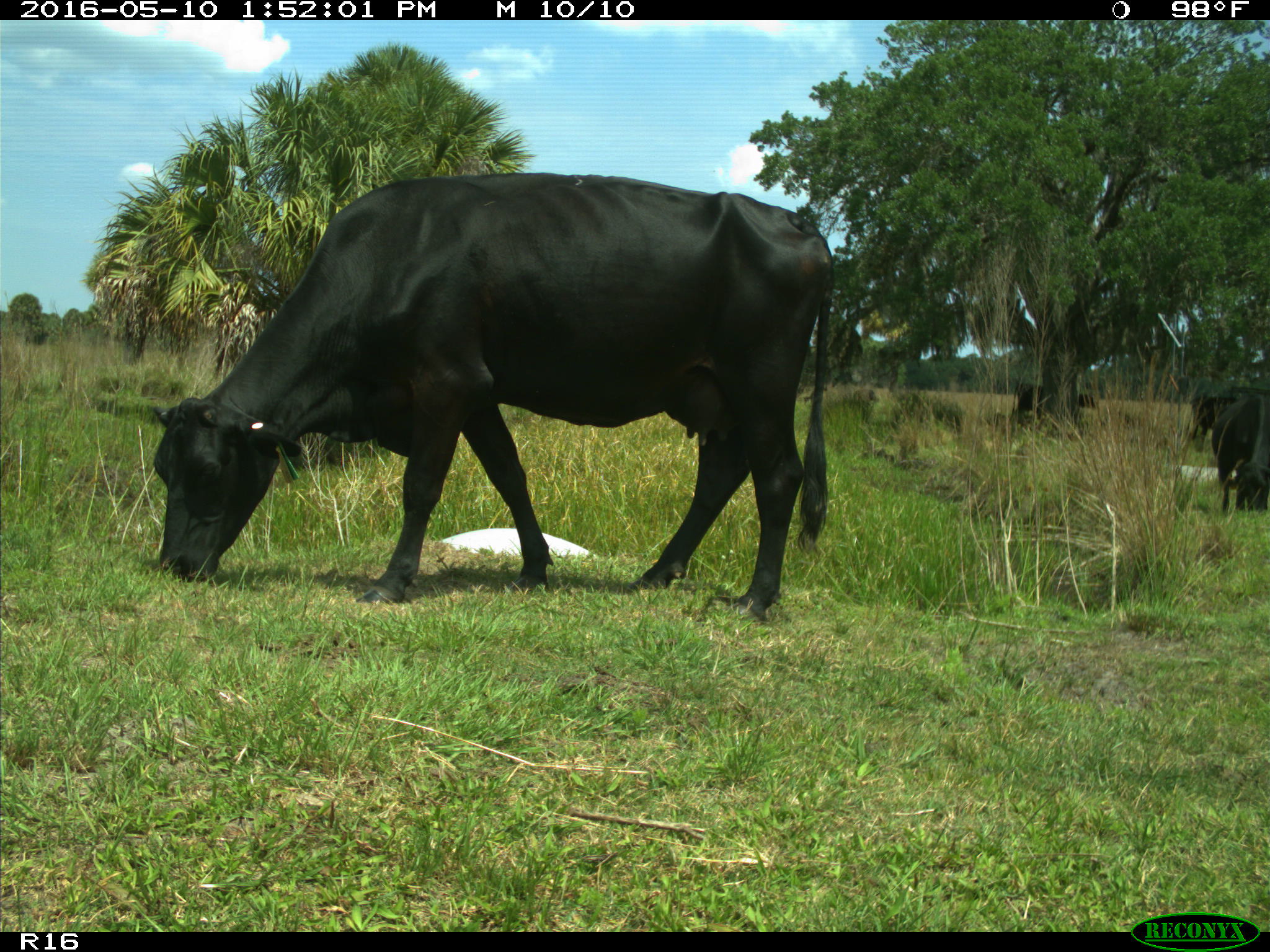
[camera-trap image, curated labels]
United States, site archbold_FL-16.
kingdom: Animalia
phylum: Chordata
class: Mammalia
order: Artiodactyla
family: Bovidae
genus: Bos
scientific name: Bos taurus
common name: domestic cow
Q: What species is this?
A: Bos taurus (domestic cow).